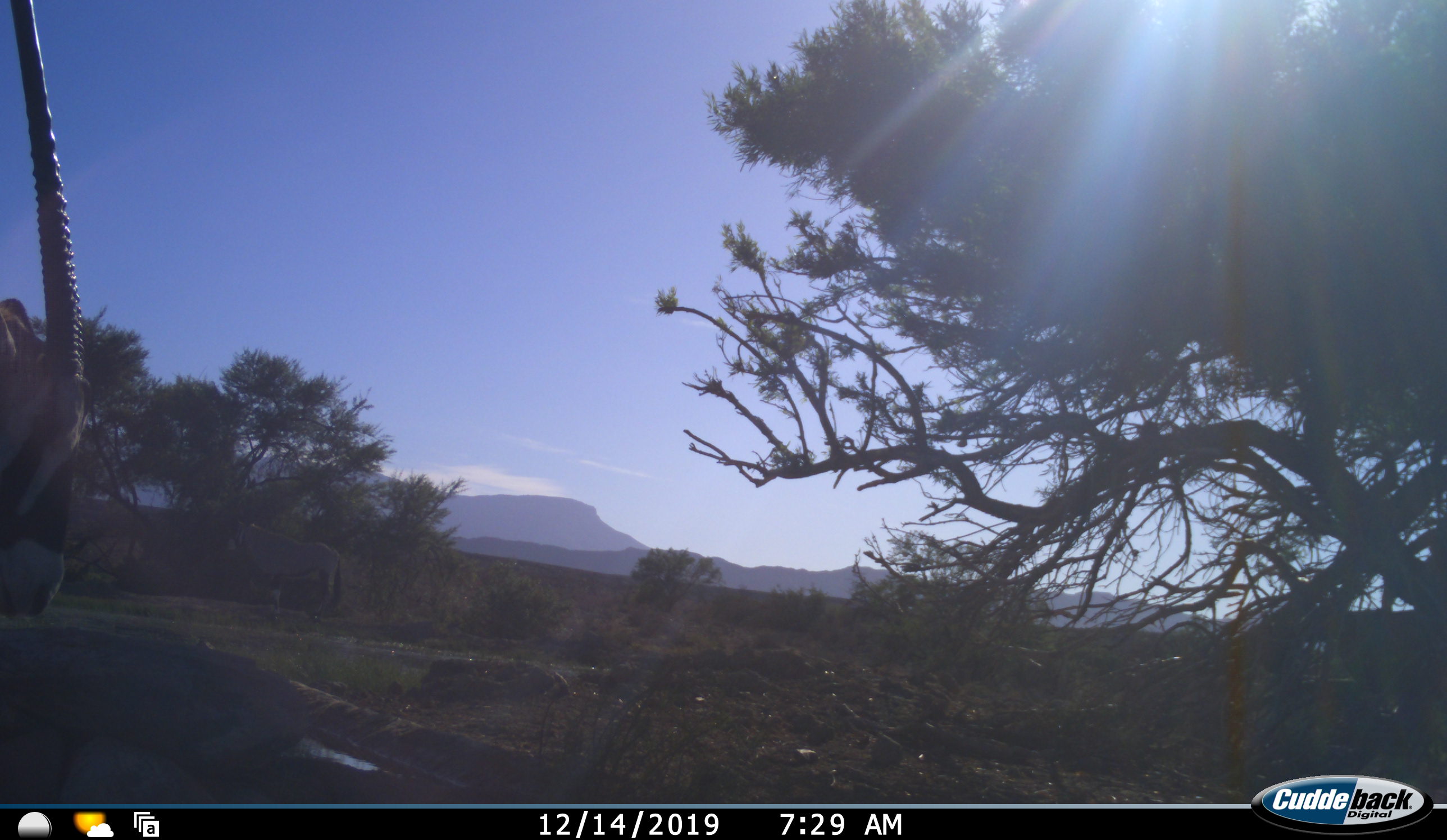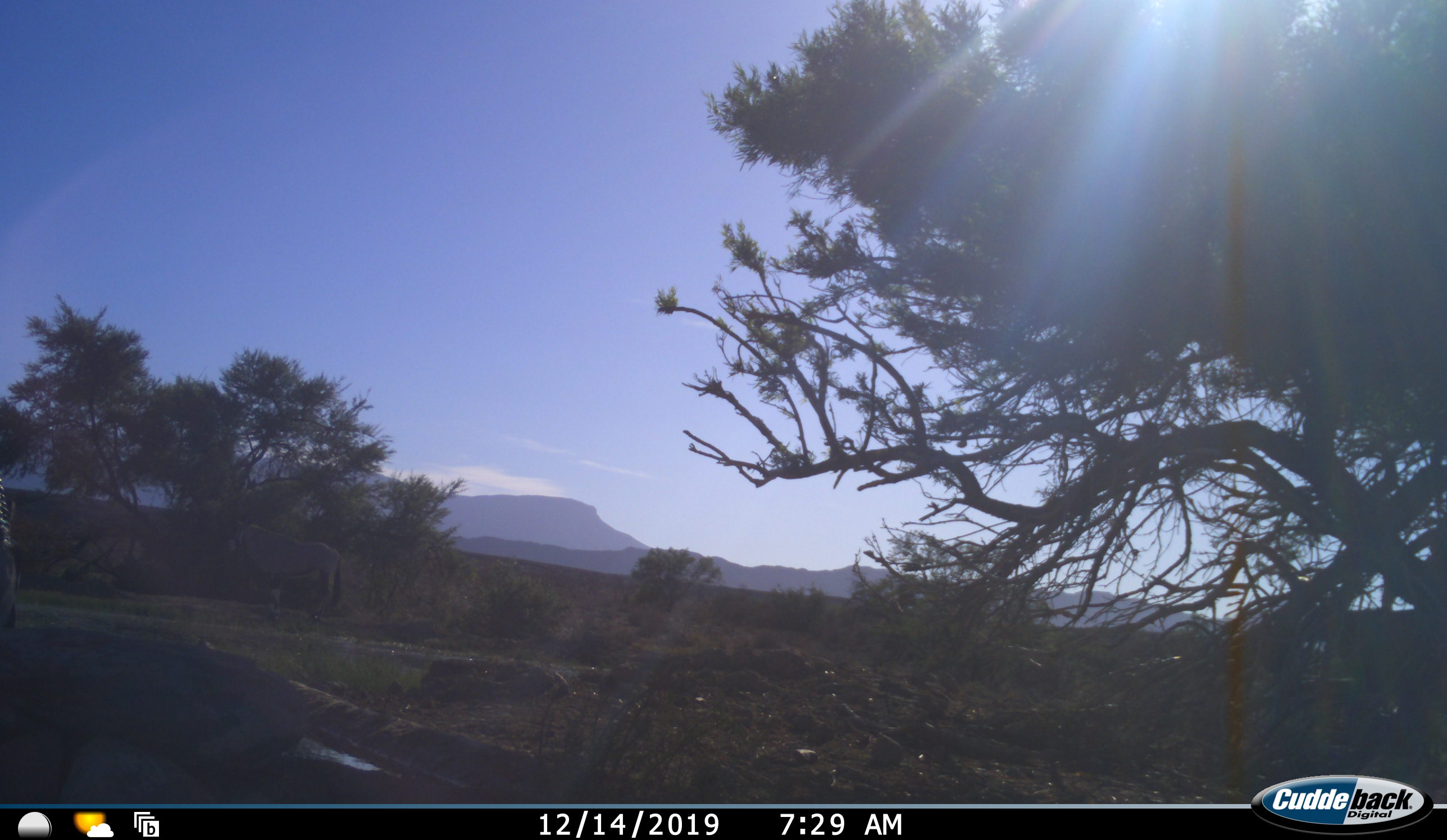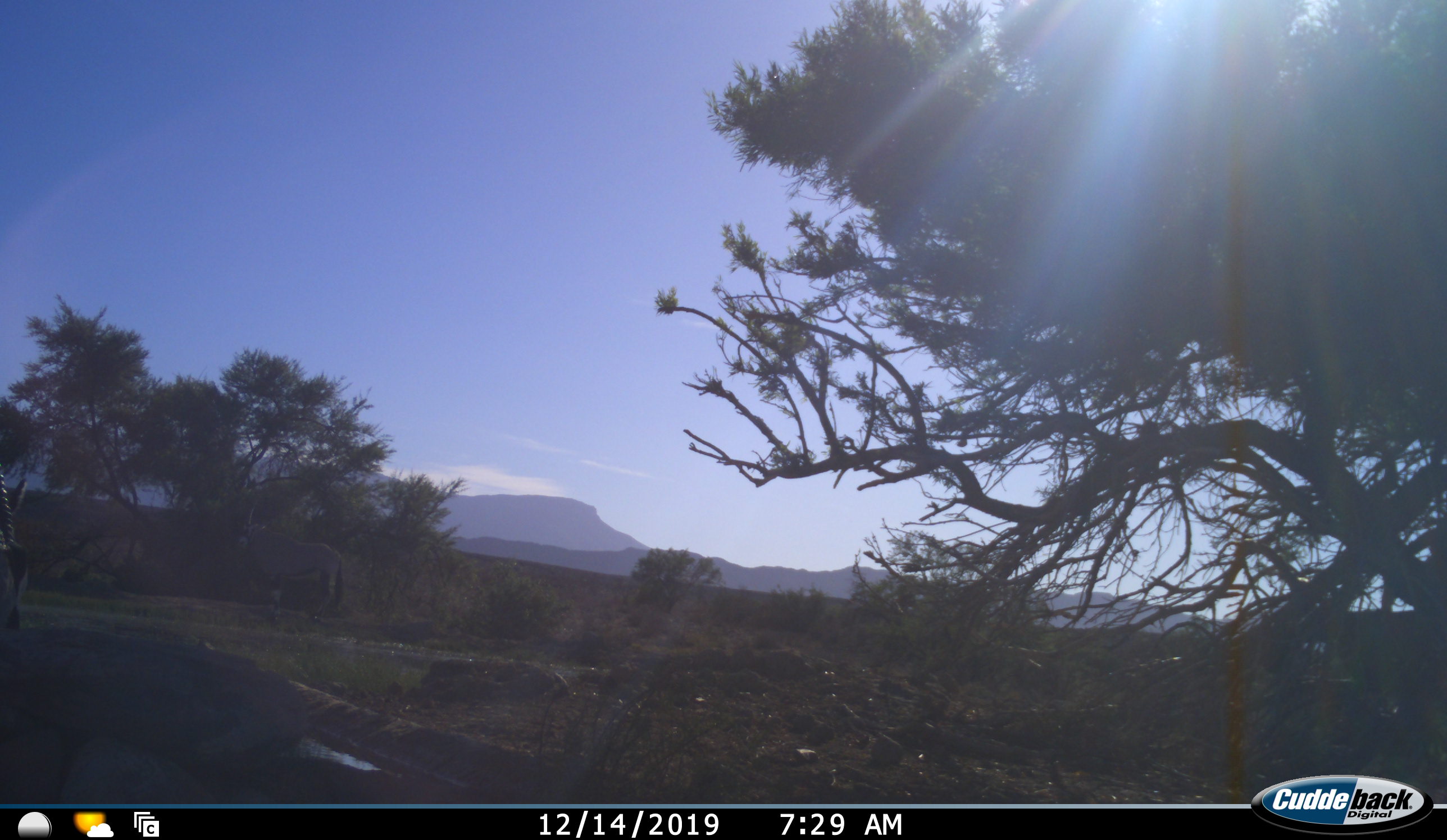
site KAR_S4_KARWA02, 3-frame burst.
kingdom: Animalia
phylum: Chordata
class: Mammalia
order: Artiodactyla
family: Bovidae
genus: Oryx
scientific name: Oryx gazella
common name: gemsbok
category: oryx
Oryx (gemsbok) (Oryx gazella), count 2. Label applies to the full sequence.